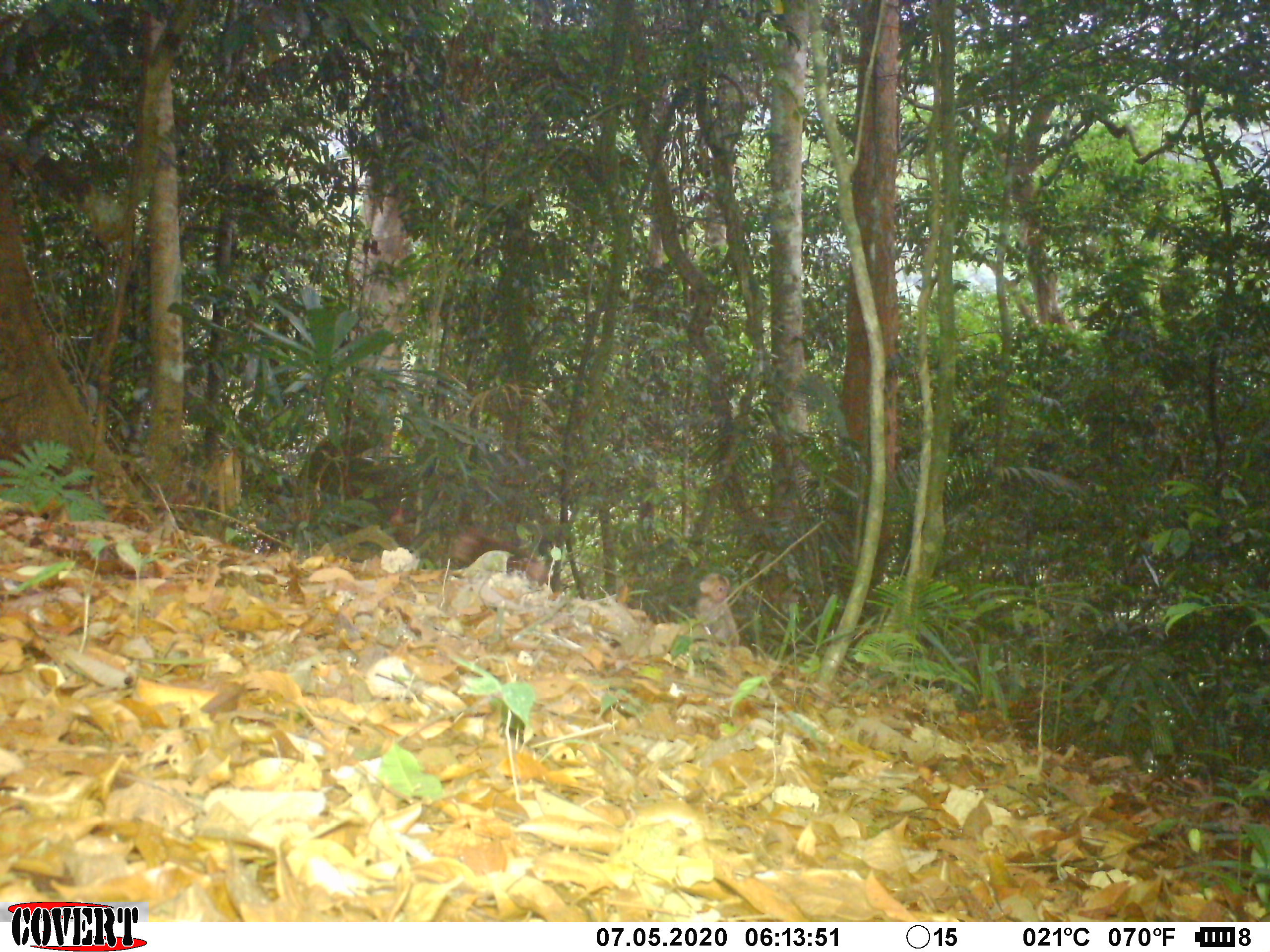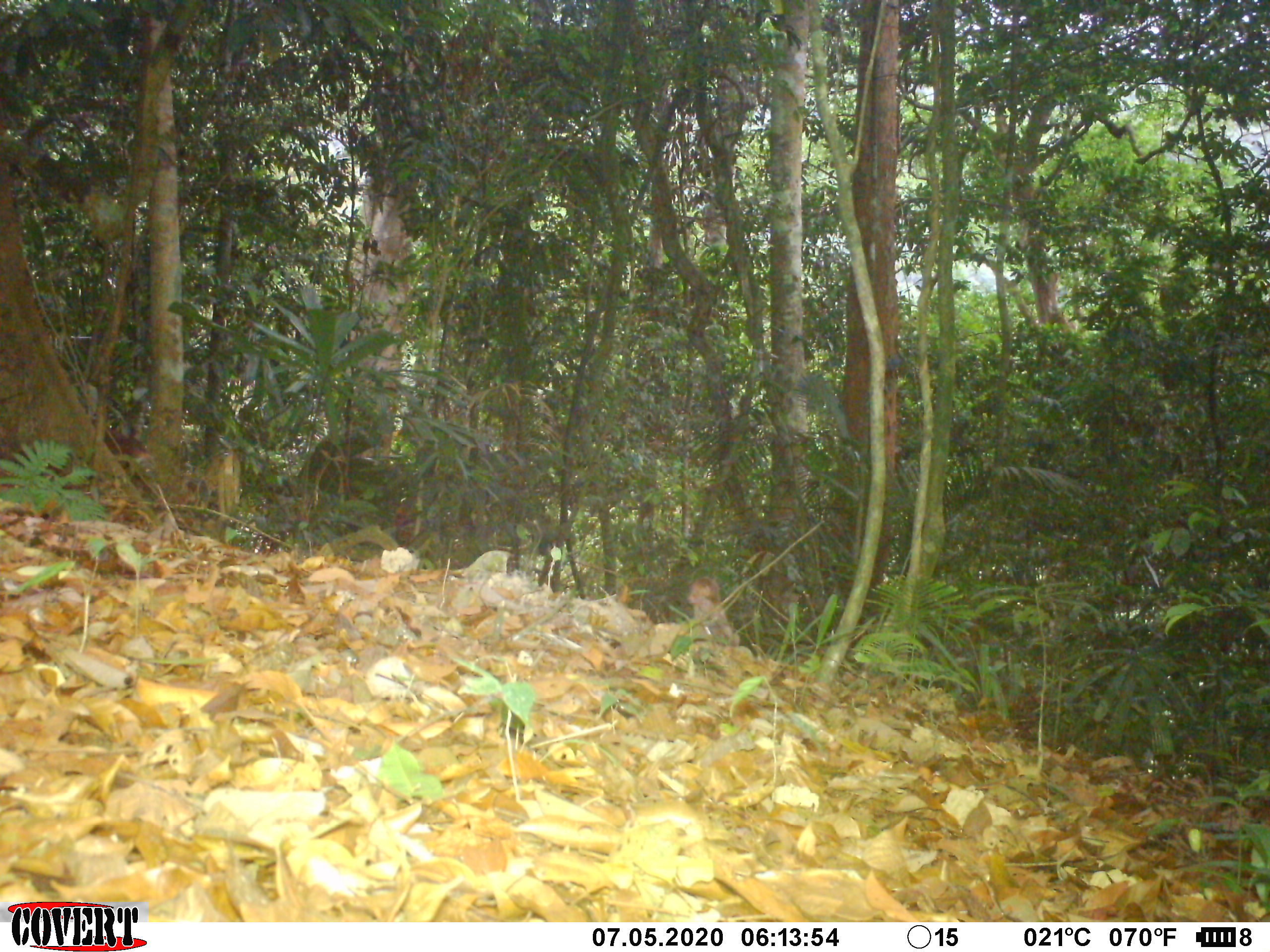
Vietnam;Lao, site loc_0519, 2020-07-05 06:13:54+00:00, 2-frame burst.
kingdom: Animalia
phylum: Chordata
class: Mammalia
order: Primates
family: Cercopithecidae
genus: Macaca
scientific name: Macaca arctoides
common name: stump-tailed macaque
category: stump tailed macaque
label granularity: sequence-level